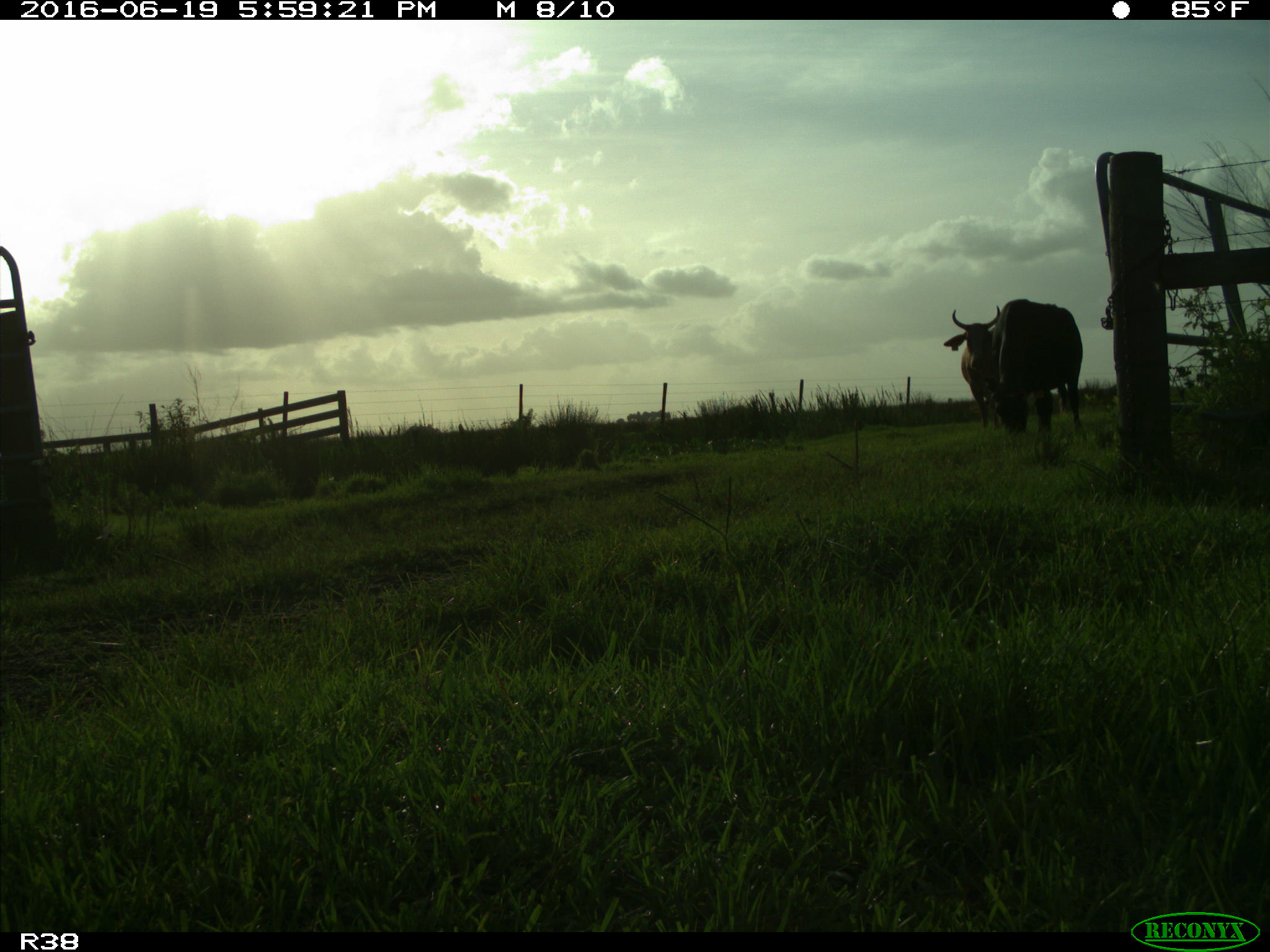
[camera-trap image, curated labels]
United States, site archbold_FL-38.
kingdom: Animalia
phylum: Chordata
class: Mammalia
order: Artiodactyla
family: Bovidae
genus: Bos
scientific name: Bos taurus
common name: domestic cow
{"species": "Bos taurus (domestic cow)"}